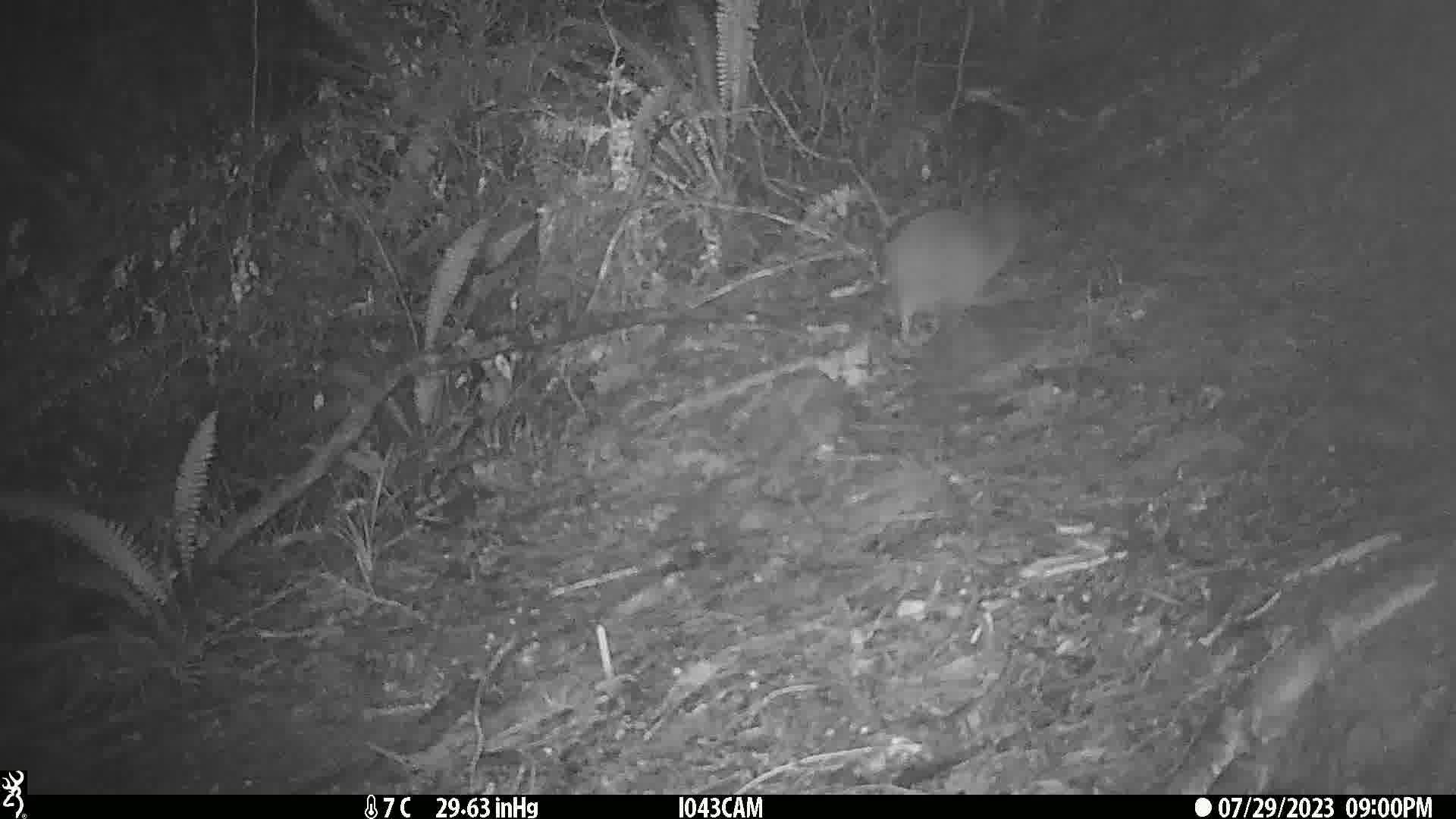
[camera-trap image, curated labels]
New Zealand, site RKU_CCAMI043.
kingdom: Animalia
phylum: Chordata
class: Aves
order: Apterygiformes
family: Apterygidae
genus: Apteryx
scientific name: Apteryx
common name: kiwi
Kiwi (Apteryx).